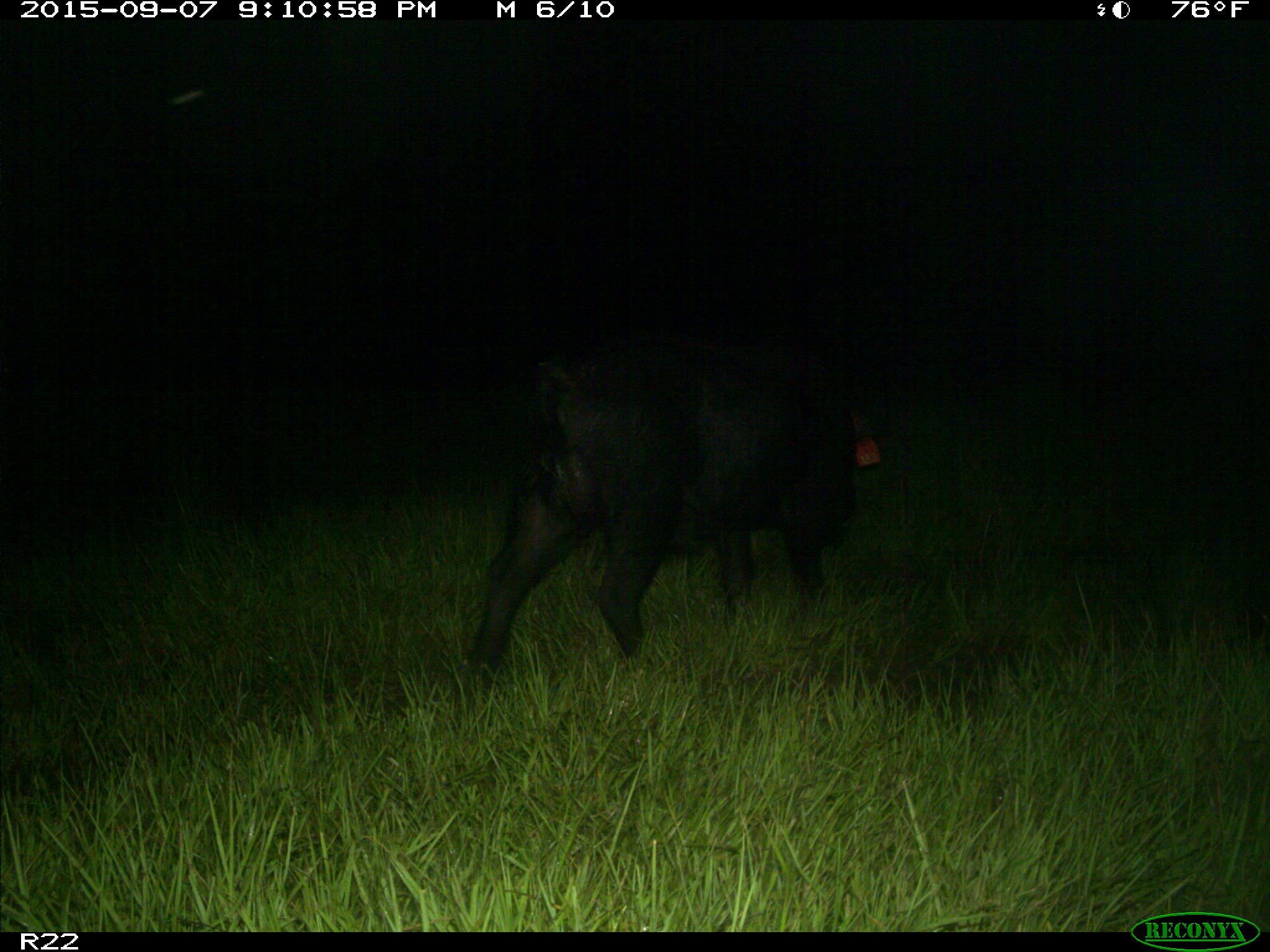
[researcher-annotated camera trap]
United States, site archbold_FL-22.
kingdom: Animalia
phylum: Chordata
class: Mammalia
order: Artiodactyla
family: Suidae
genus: Sus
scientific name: Sus scrofa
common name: wild boar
Sus scrofa (wild boar).